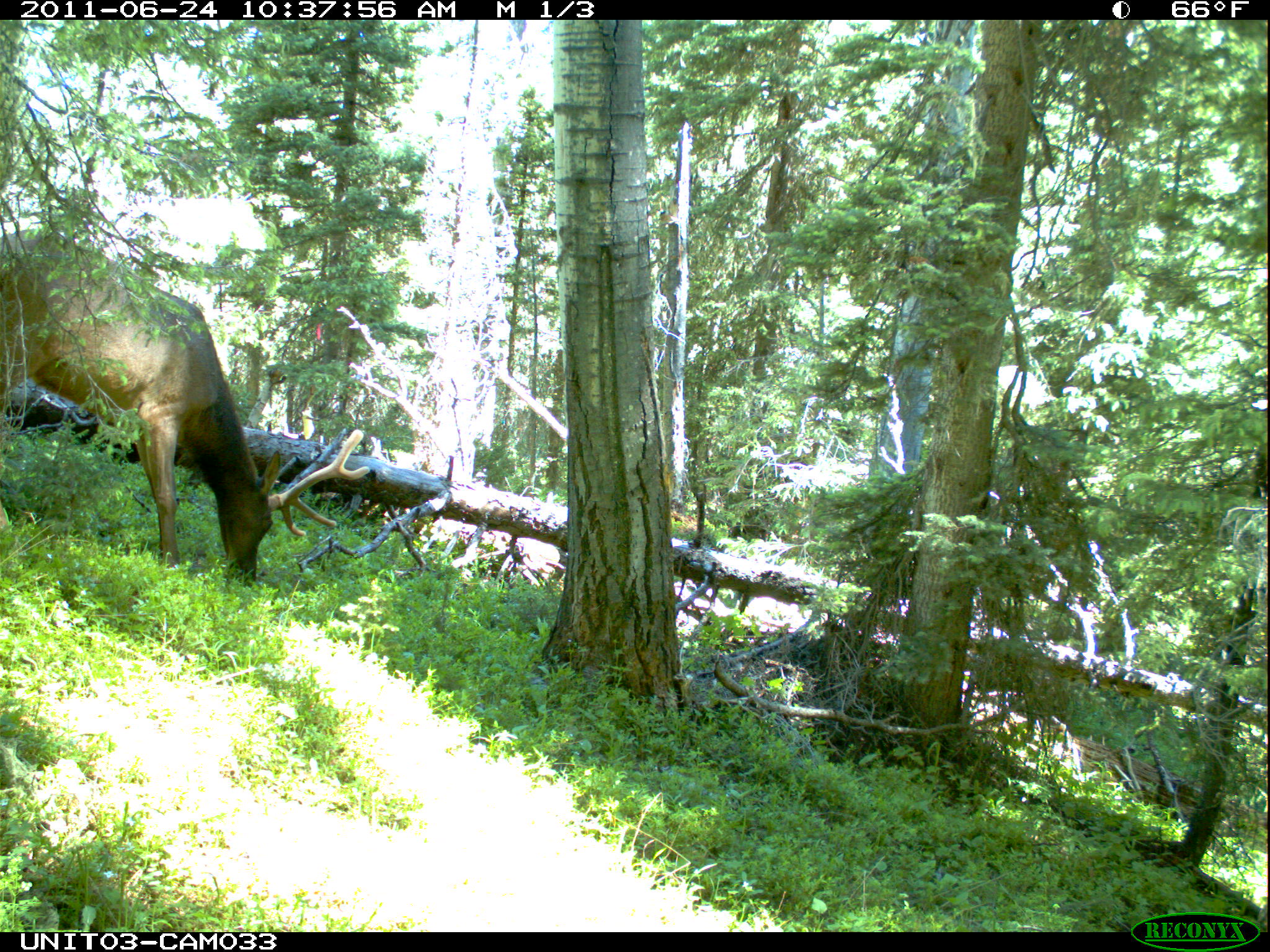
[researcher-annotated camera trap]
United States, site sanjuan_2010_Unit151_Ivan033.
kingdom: Animalia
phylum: Chordata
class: Mammalia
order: Artiodactyla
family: Cervidae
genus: Cervus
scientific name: Cervus elaphus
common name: red deer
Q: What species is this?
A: Cervus elaphus (red deer).